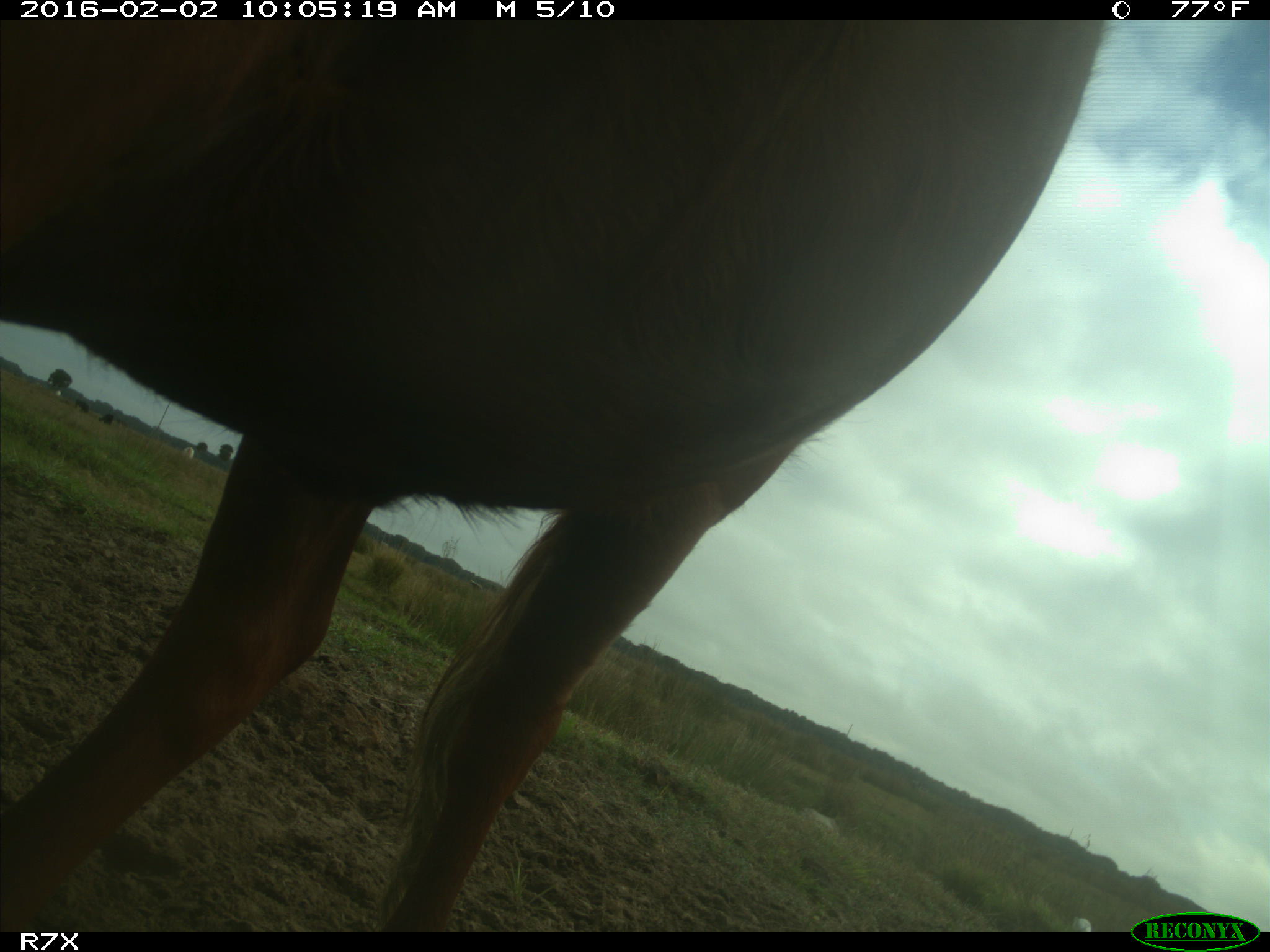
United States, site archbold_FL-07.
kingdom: Animalia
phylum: Chordata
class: Mammalia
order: Artiodactyla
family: Bovidae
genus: Bos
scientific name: Bos taurus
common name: domestic cow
Bos taurus (domestic cow).